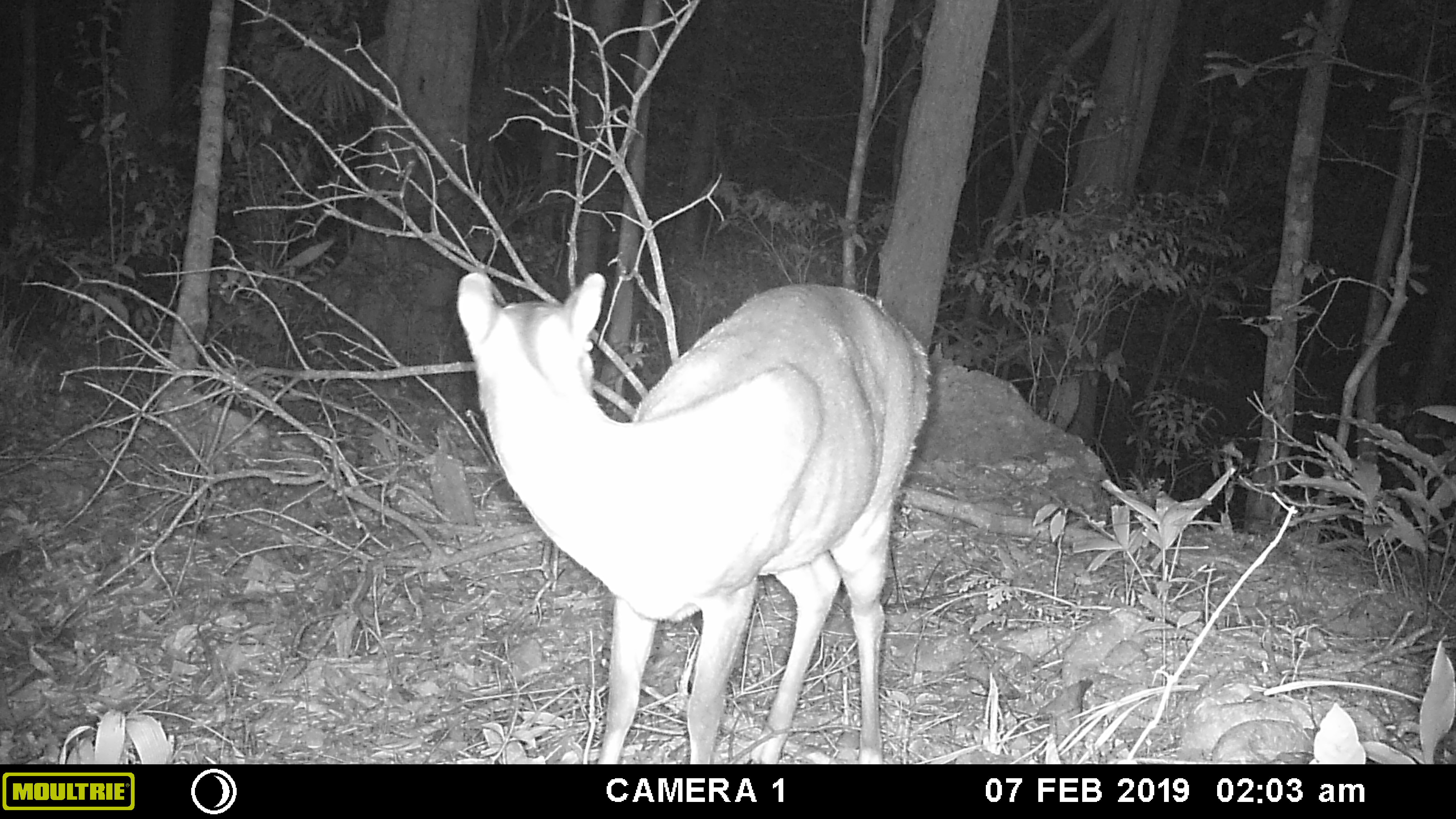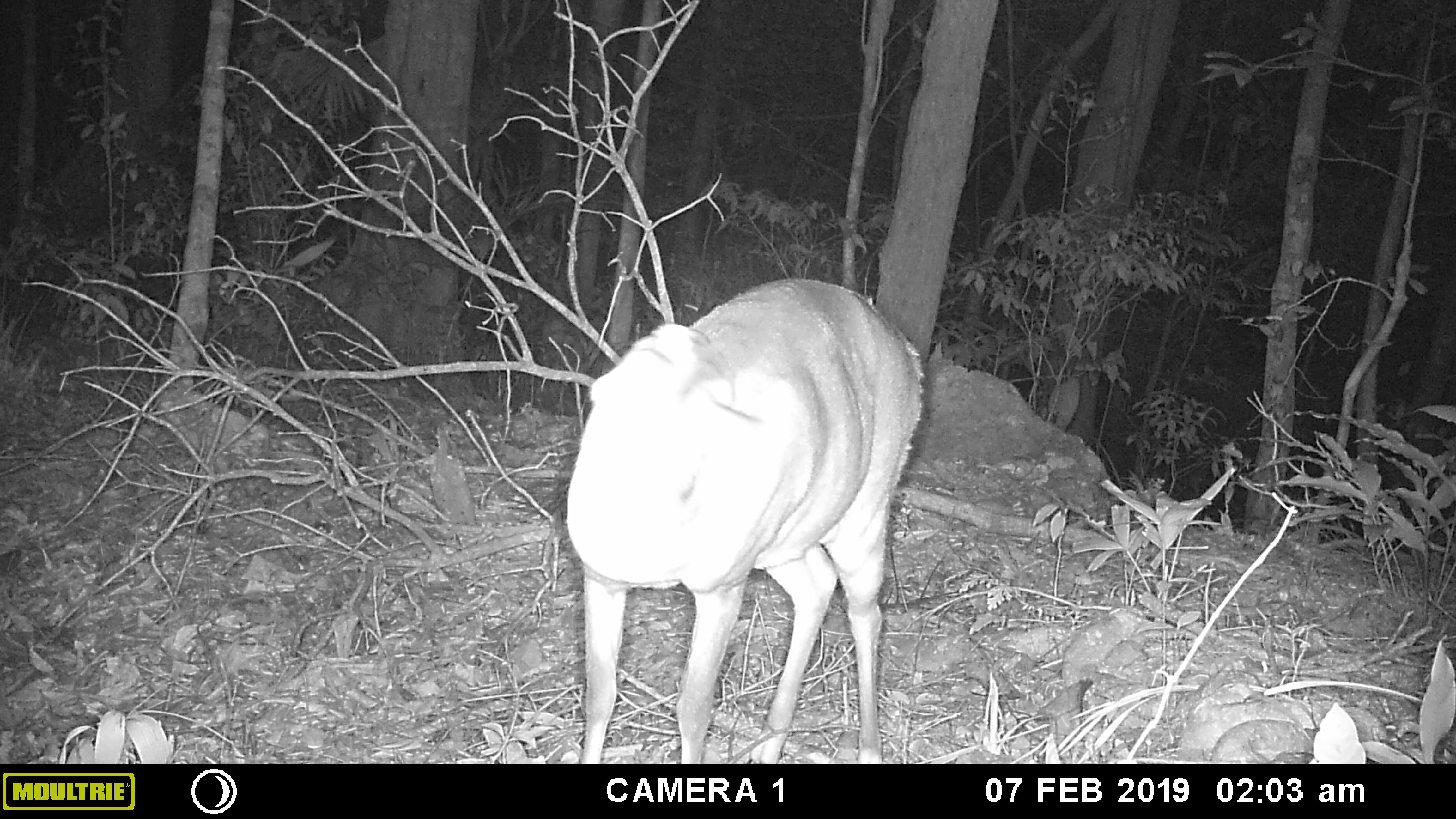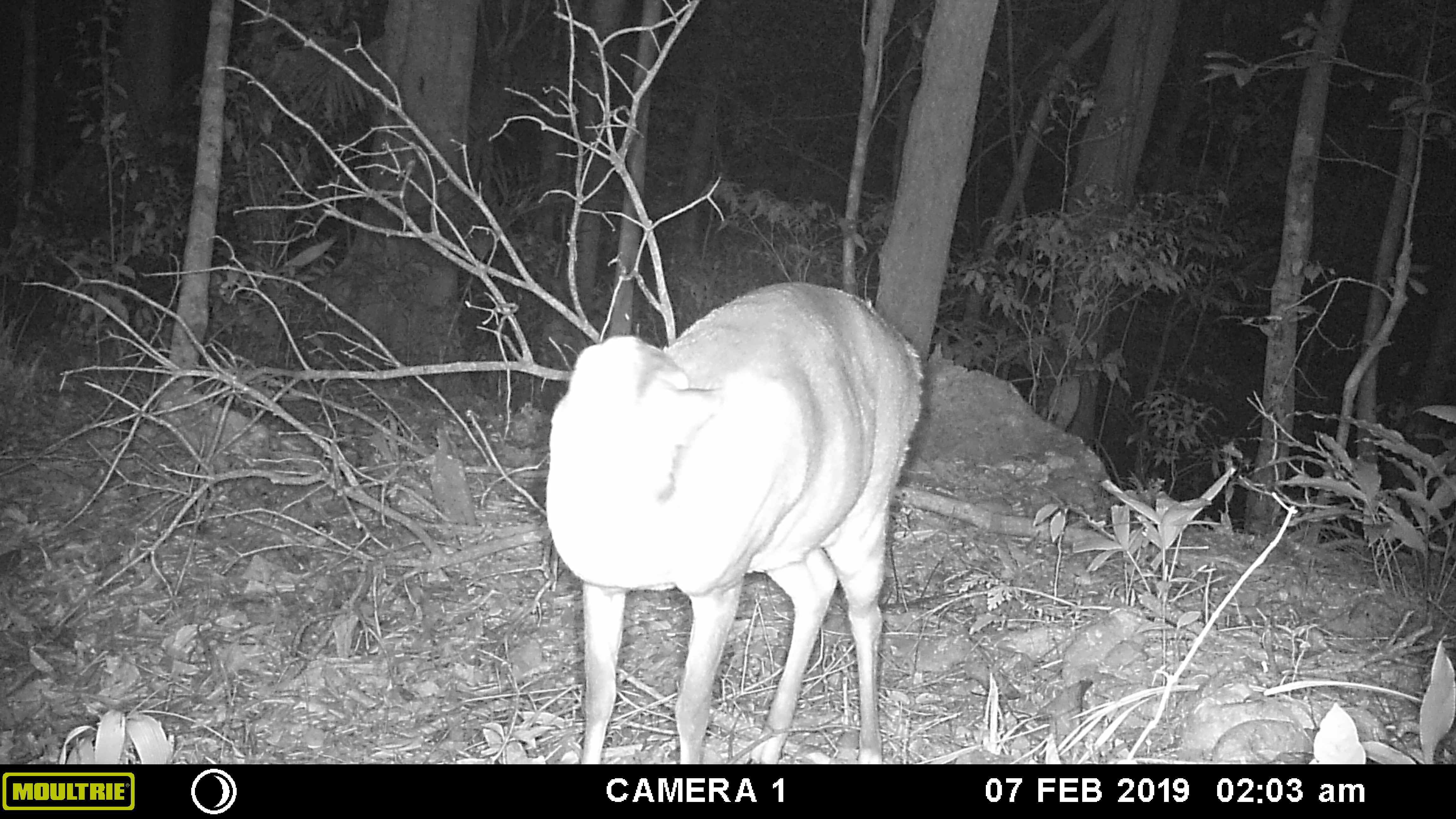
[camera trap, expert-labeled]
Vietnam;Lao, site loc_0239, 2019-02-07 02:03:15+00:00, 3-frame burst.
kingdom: Animalia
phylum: Chordata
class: Mammalia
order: Artiodactyla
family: Cervidae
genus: Muntiacus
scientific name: Muntiacus vuquangensis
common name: large-antlered muntjac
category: large antlered muntjac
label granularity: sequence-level